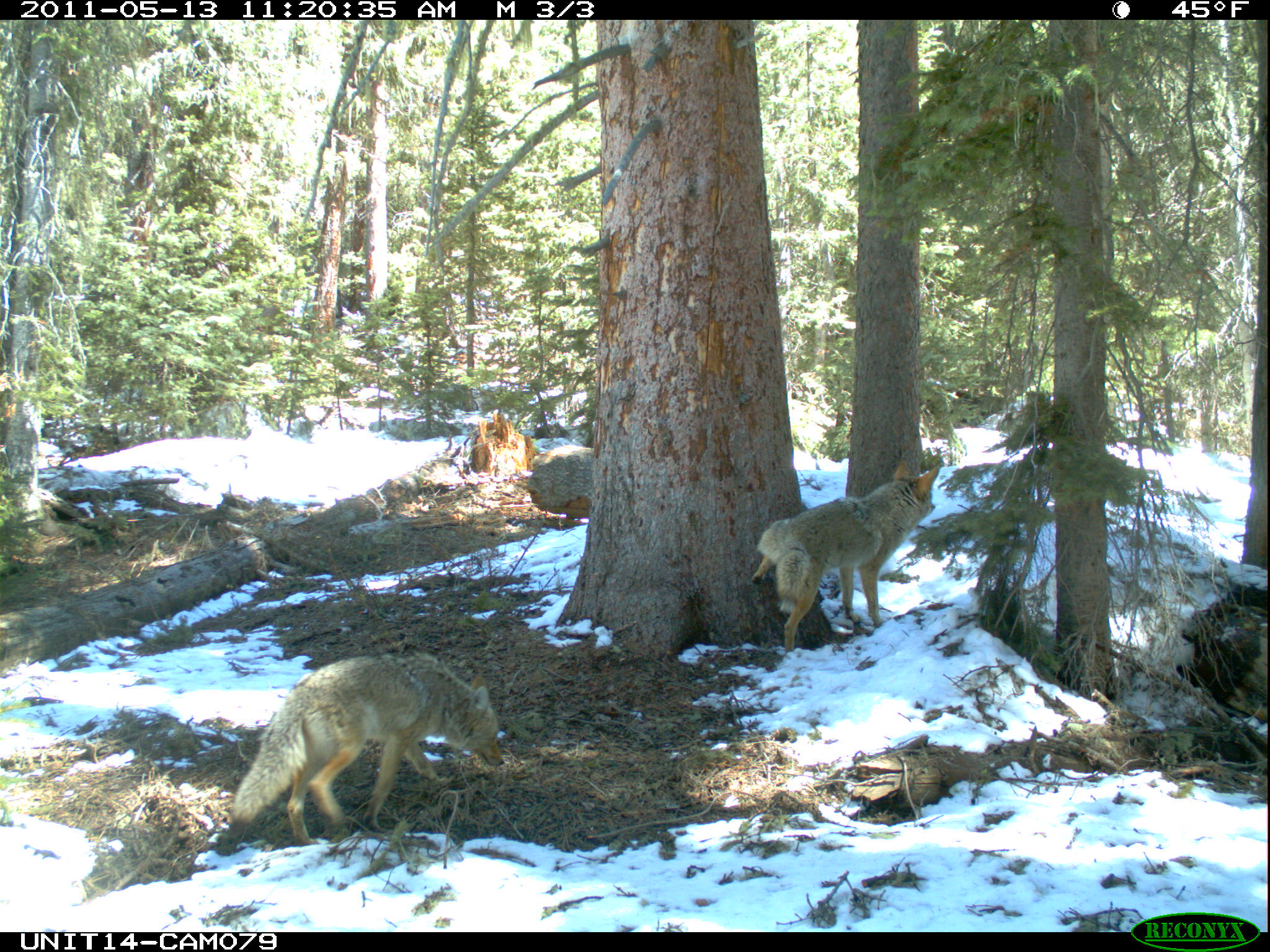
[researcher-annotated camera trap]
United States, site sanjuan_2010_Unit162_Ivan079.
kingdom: Animalia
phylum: Chordata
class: Mammalia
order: Carnivora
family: Canidae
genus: Canis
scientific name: Canis latrans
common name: coyote